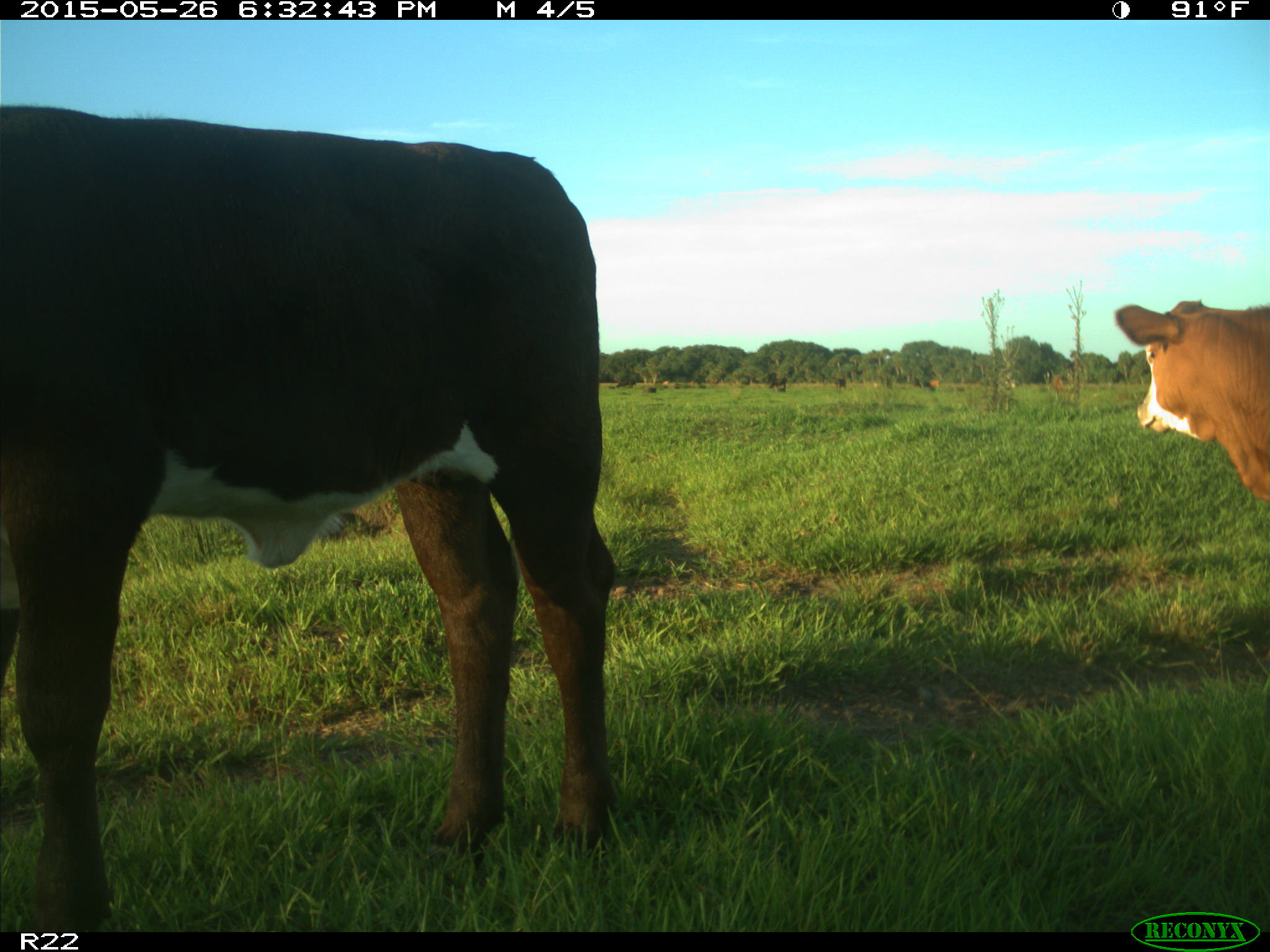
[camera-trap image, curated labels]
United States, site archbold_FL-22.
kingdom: Animalia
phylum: Chordata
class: Mammalia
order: Artiodactyla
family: Bovidae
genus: Bos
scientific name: Bos taurus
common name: domestic cow